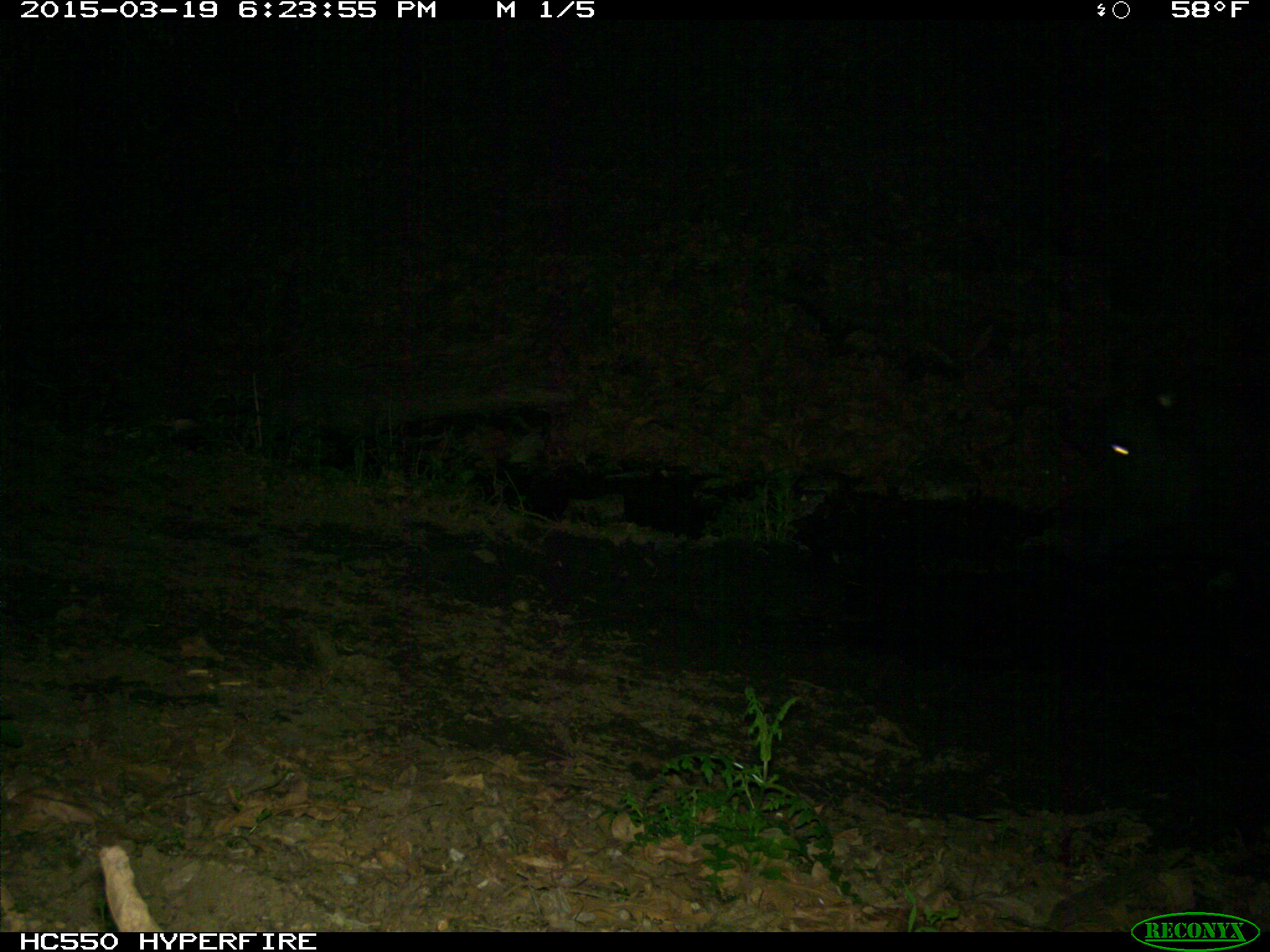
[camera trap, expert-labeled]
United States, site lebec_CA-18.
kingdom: Animalia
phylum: Chordata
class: Mammalia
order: Artiodactyla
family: Bovidae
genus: Bos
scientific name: Bos taurus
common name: domestic cow